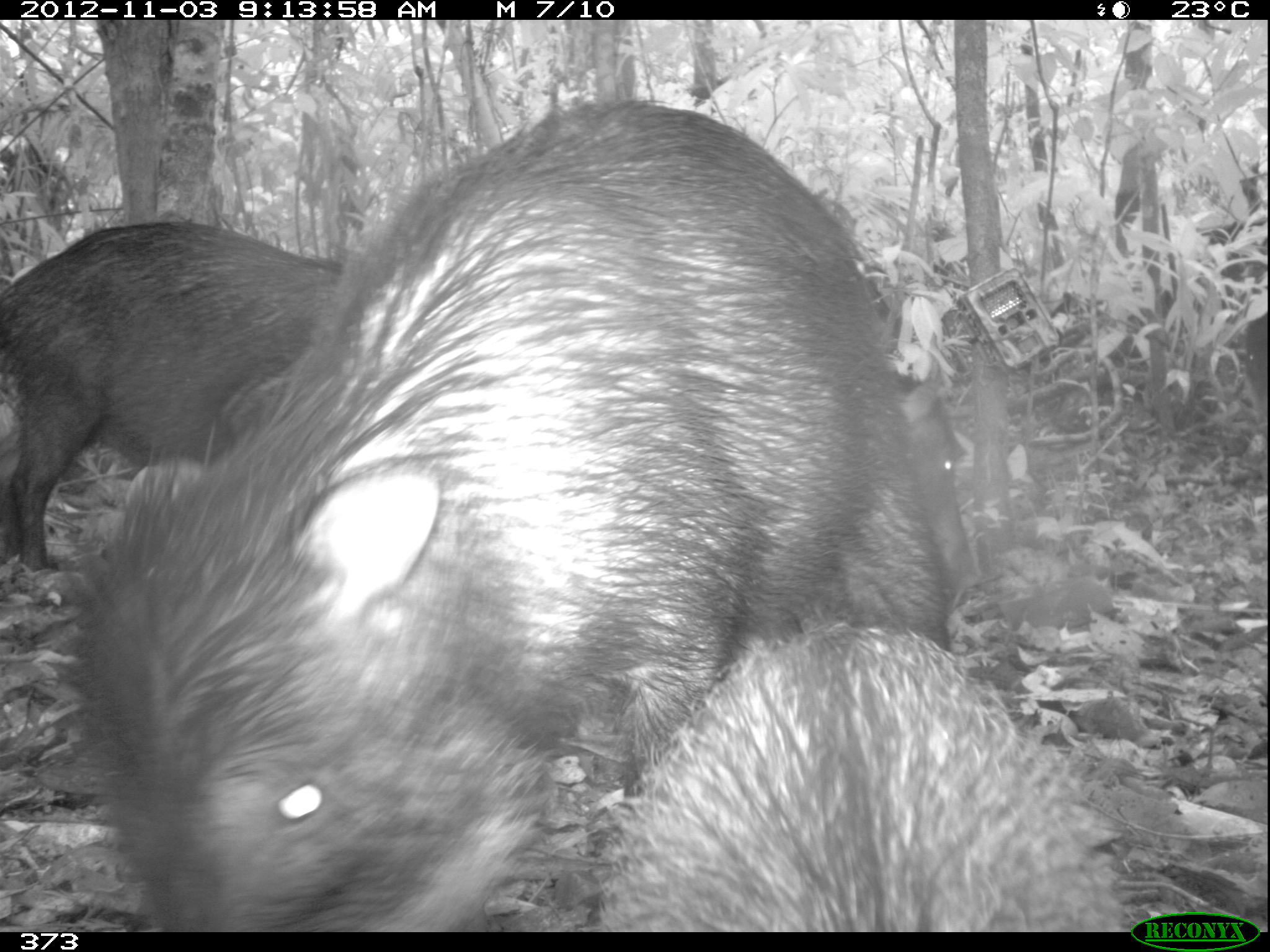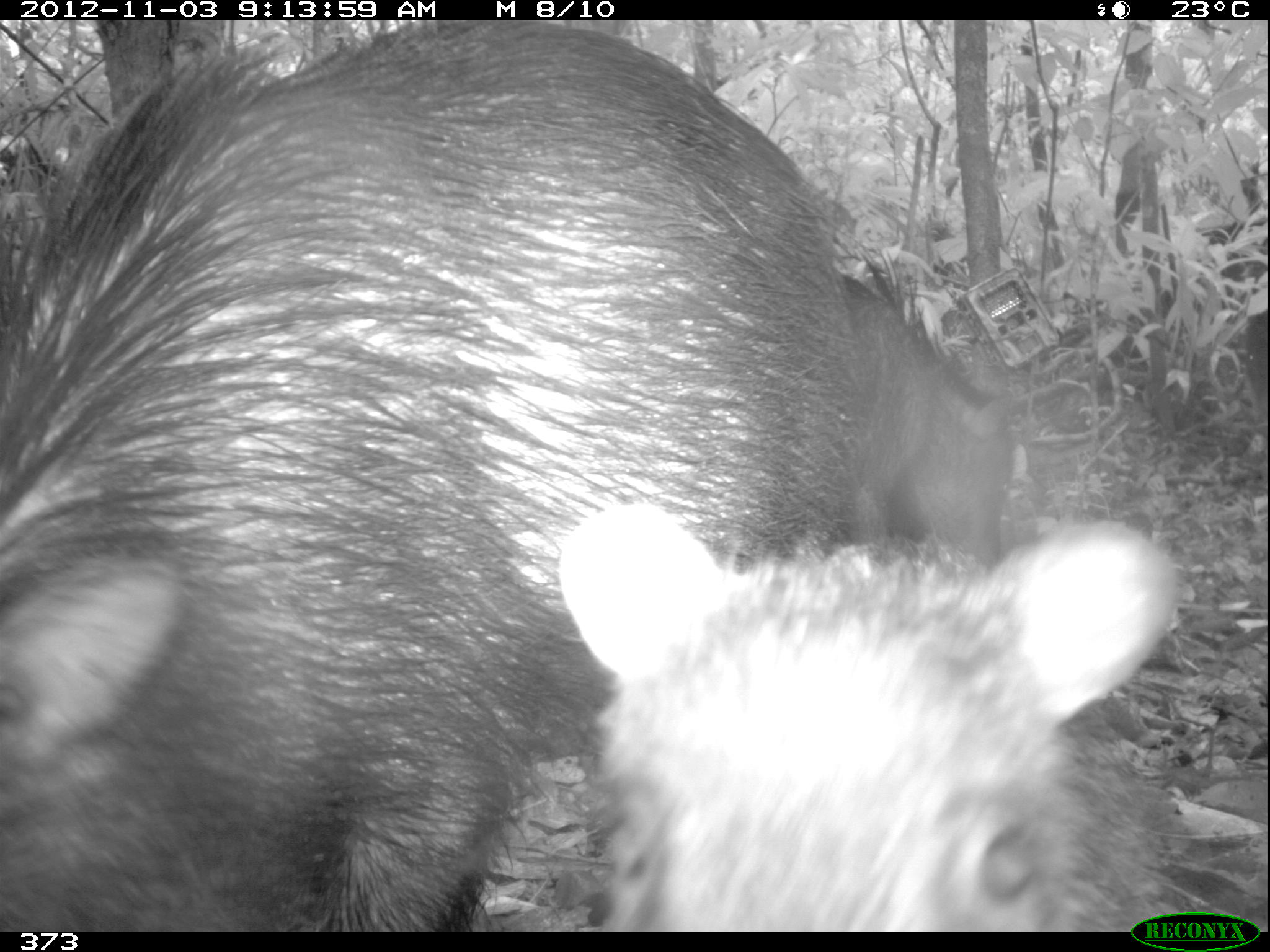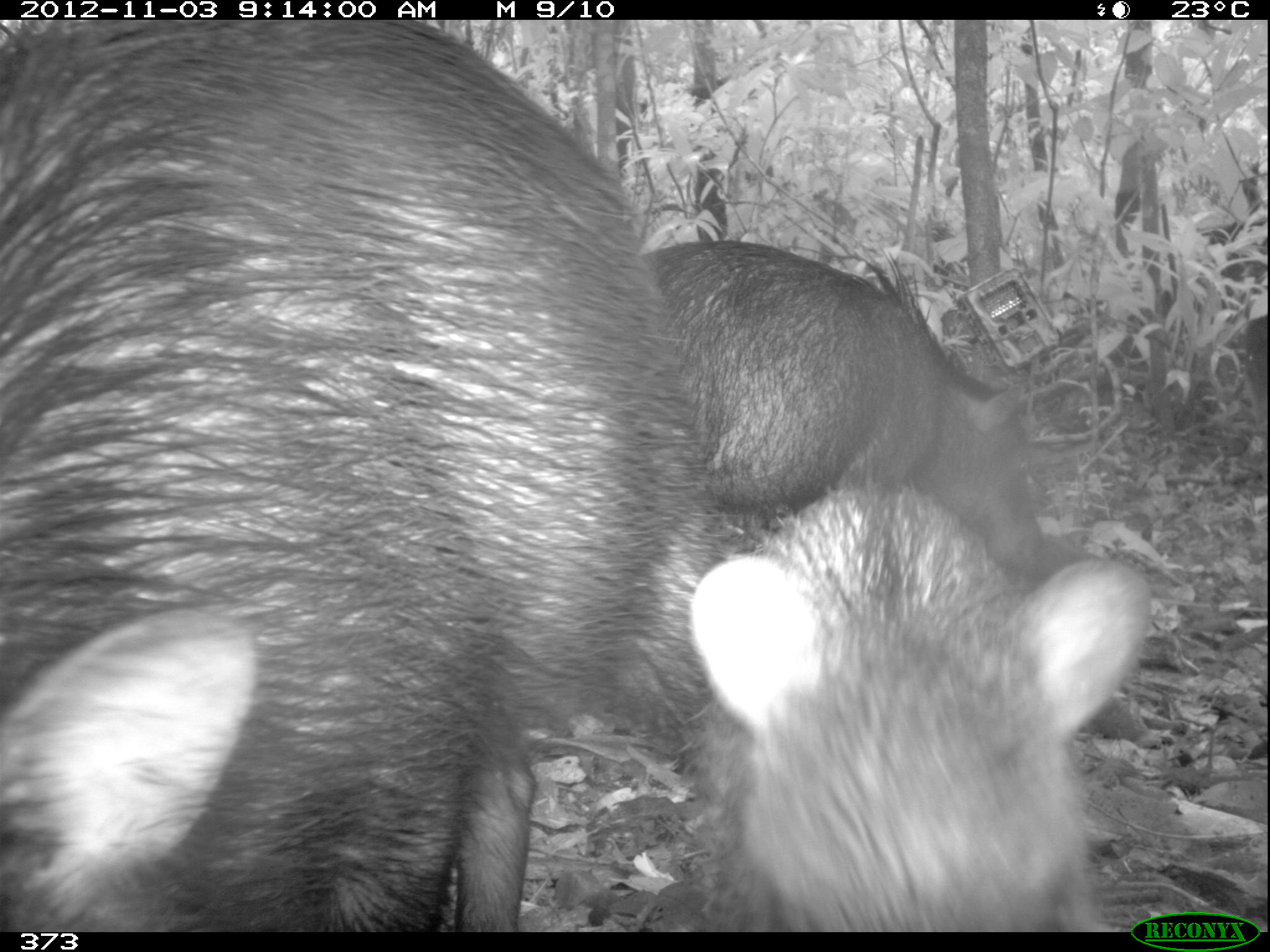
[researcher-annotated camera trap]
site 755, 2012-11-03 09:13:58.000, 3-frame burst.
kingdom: Animalia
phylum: Chordata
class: Mammalia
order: Artiodactyla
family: Tayassuidae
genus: Tayassu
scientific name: Tayassu pecari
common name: white-lipped peccary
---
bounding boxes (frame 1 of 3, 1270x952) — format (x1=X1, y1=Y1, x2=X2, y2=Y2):
tayassu pecari: (x1=84, y1=102, x2=946, y2=932); (x1=601, y1=619, x2=1147, y2=932); (x1=1, y1=218, x2=346, y2=573); (x1=899, y1=371, x2=975, y2=601)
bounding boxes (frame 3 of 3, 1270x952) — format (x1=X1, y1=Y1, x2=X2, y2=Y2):
tayassu pecari: (x1=2, y1=24, x2=693, y2=932); (x1=682, y1=477, x2=1153, y2=932); (x1=641, y1=238, x2=1050, y2=585); (x1=1240, y1=313, x2=1263, y2=432)